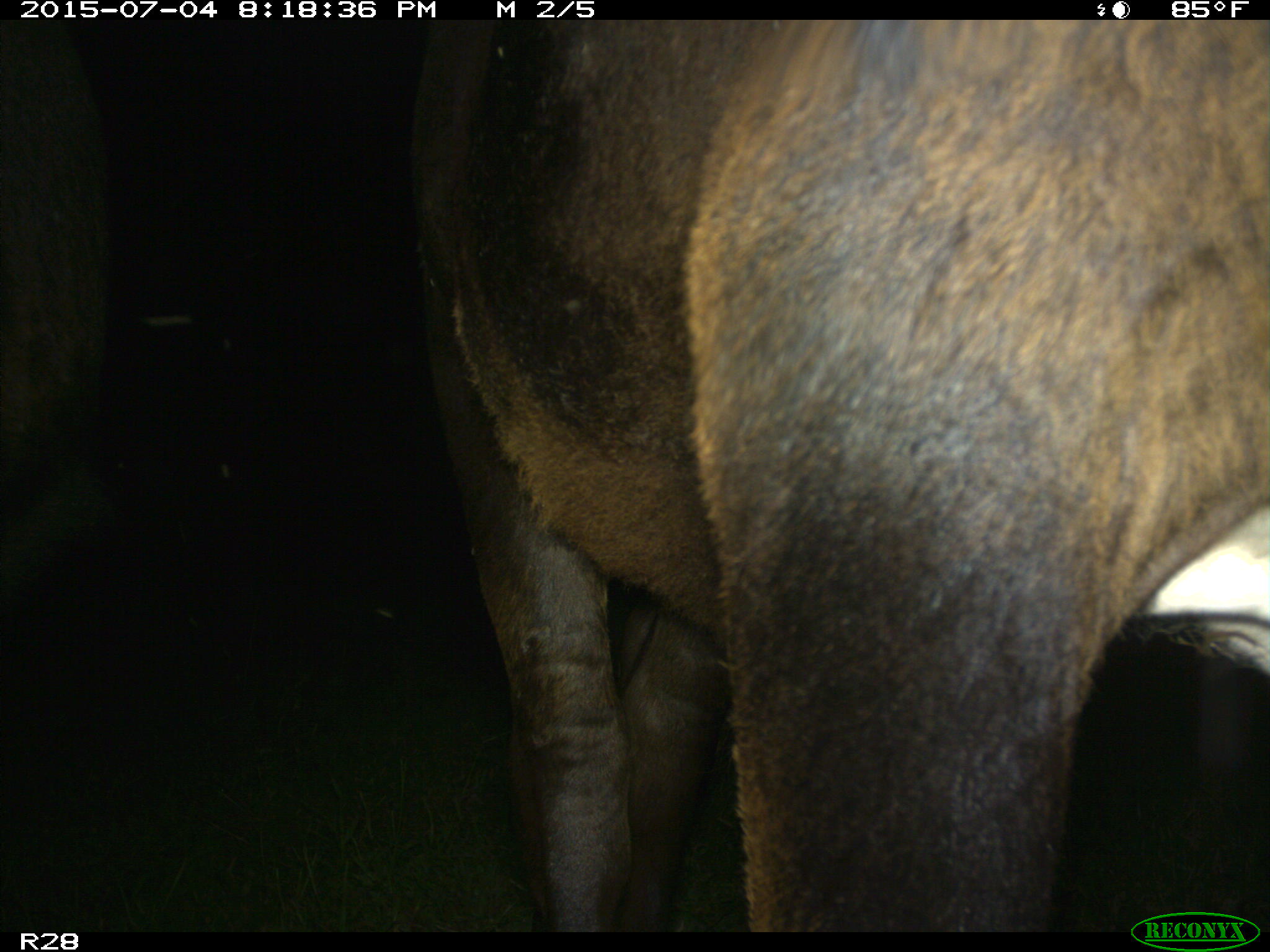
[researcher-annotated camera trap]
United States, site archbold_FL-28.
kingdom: Animalia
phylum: Chordata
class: Mammalia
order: Artiodactyla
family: Bovidae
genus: Bos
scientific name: Bos taurus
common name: domestic cow